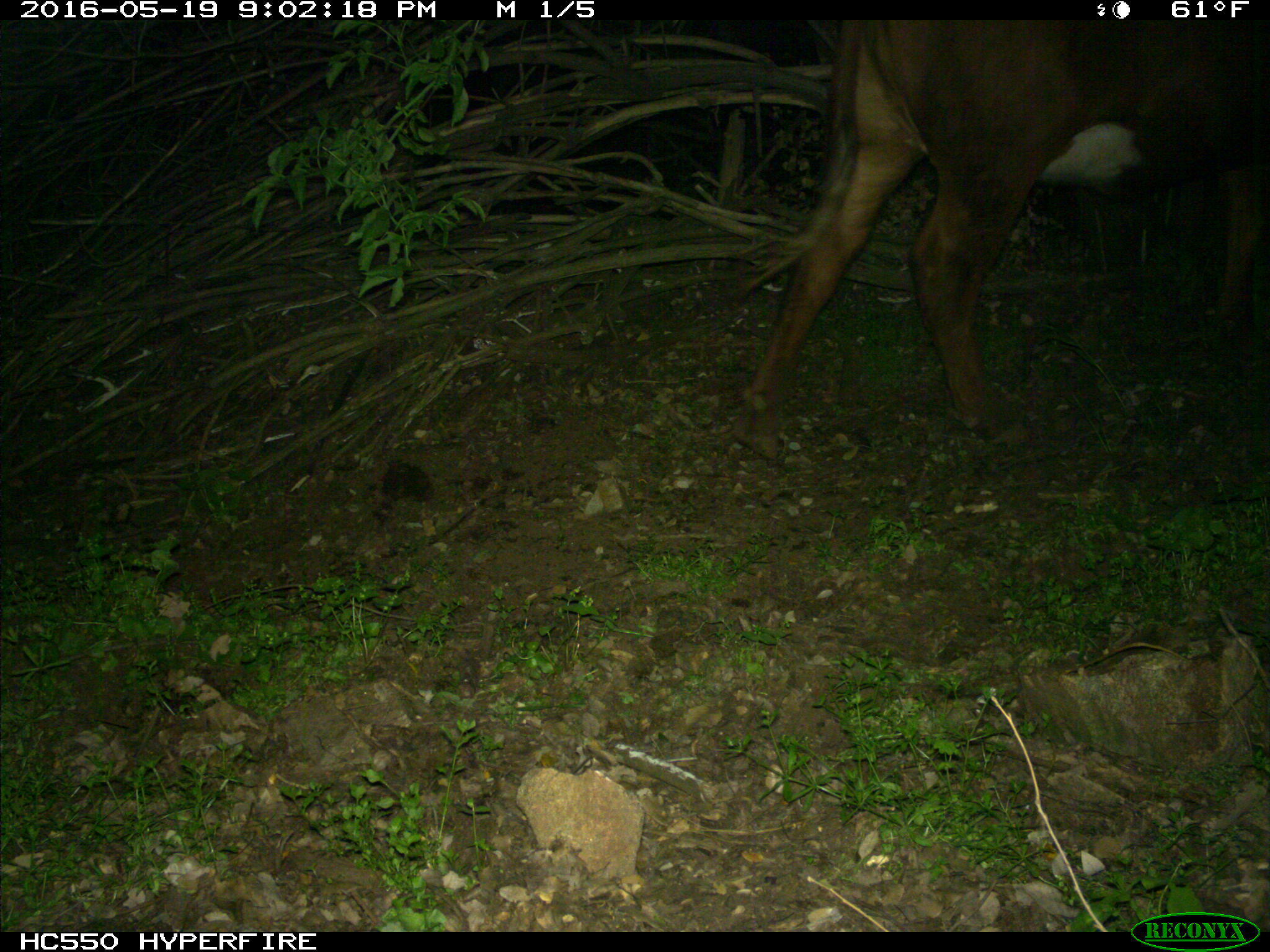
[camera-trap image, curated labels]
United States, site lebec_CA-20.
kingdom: Animalia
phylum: Chordata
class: Mammalia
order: Artiodactyla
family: Bovidae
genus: Bos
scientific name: Bos taurus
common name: domestic cow